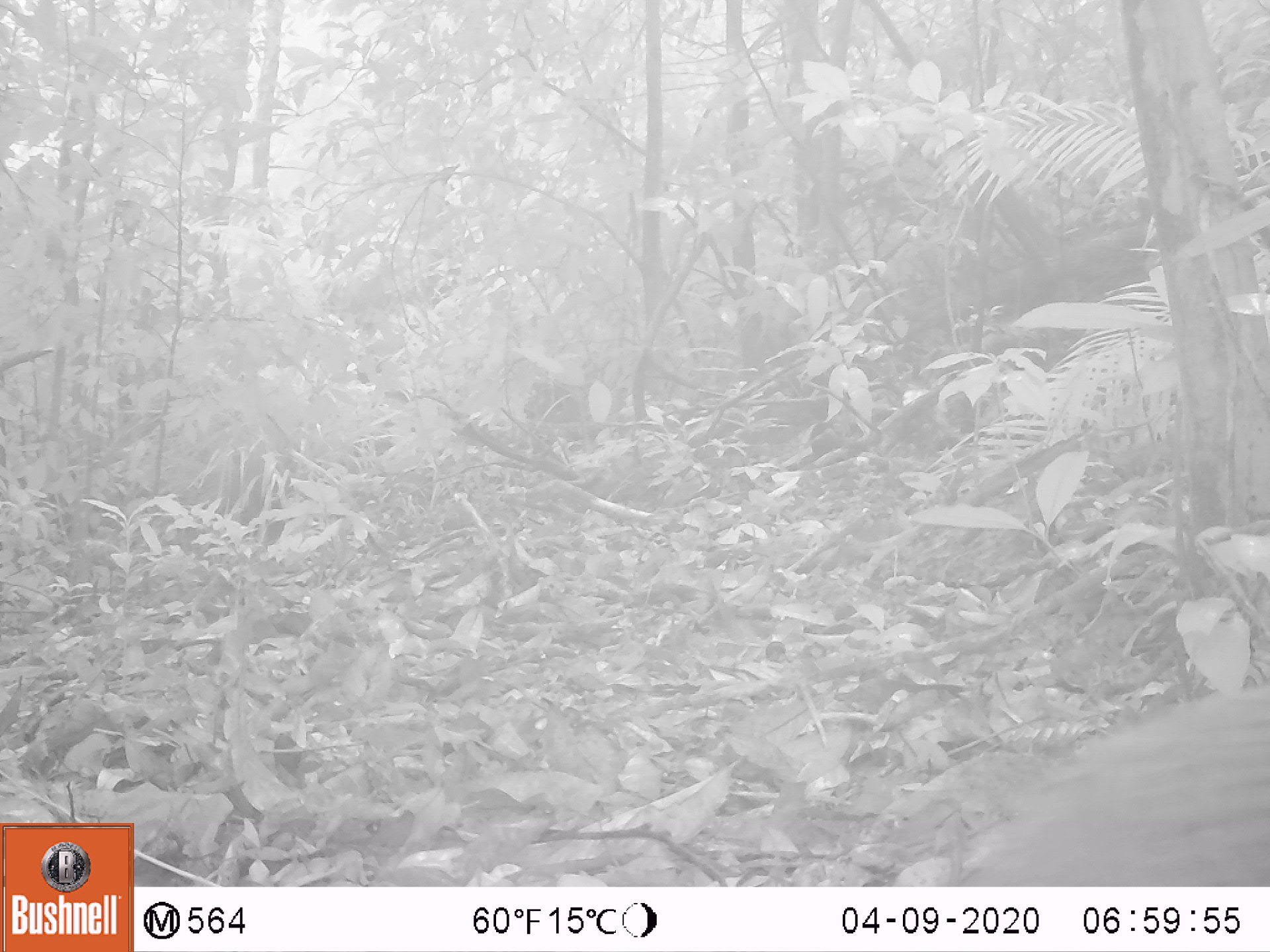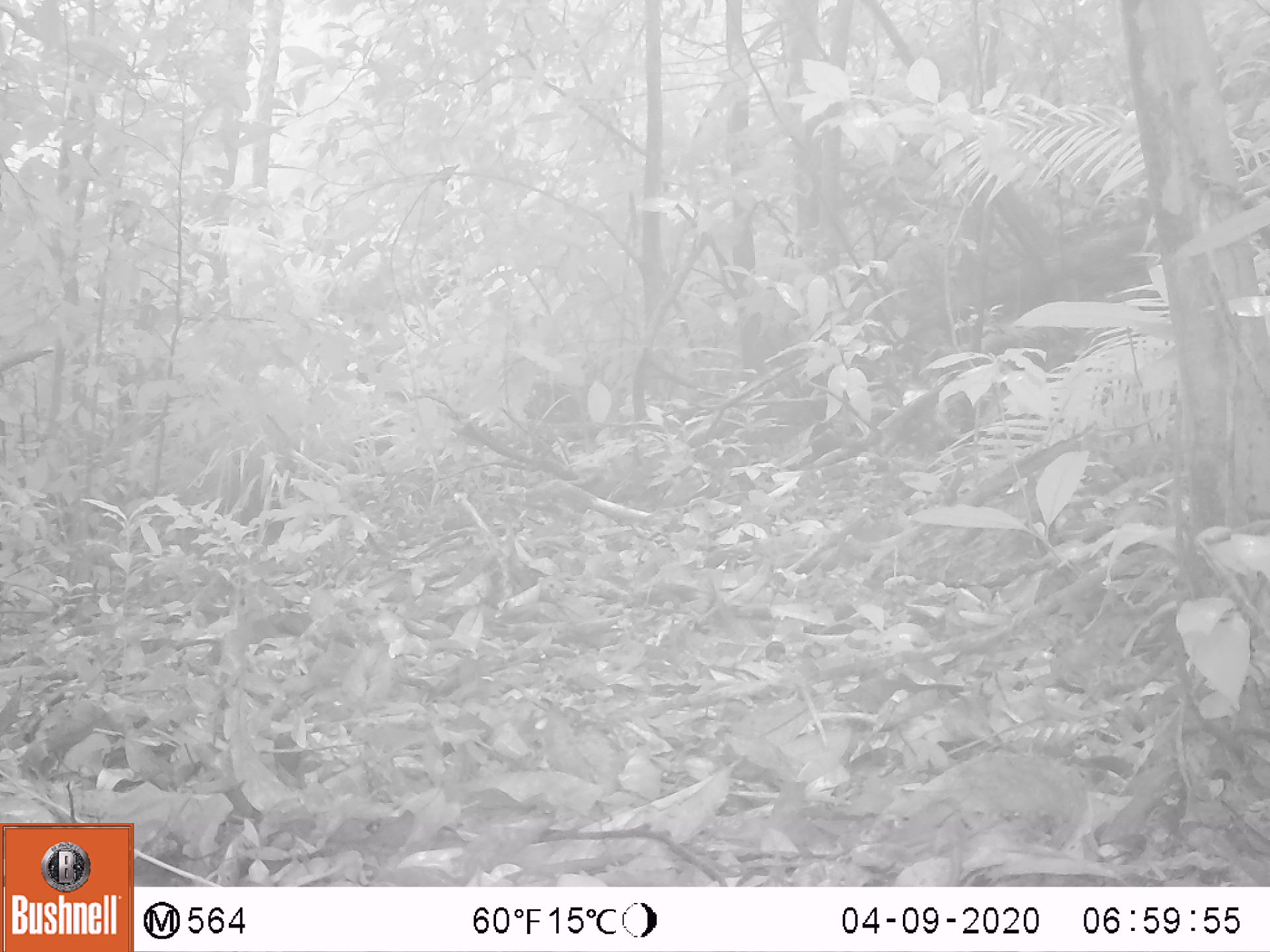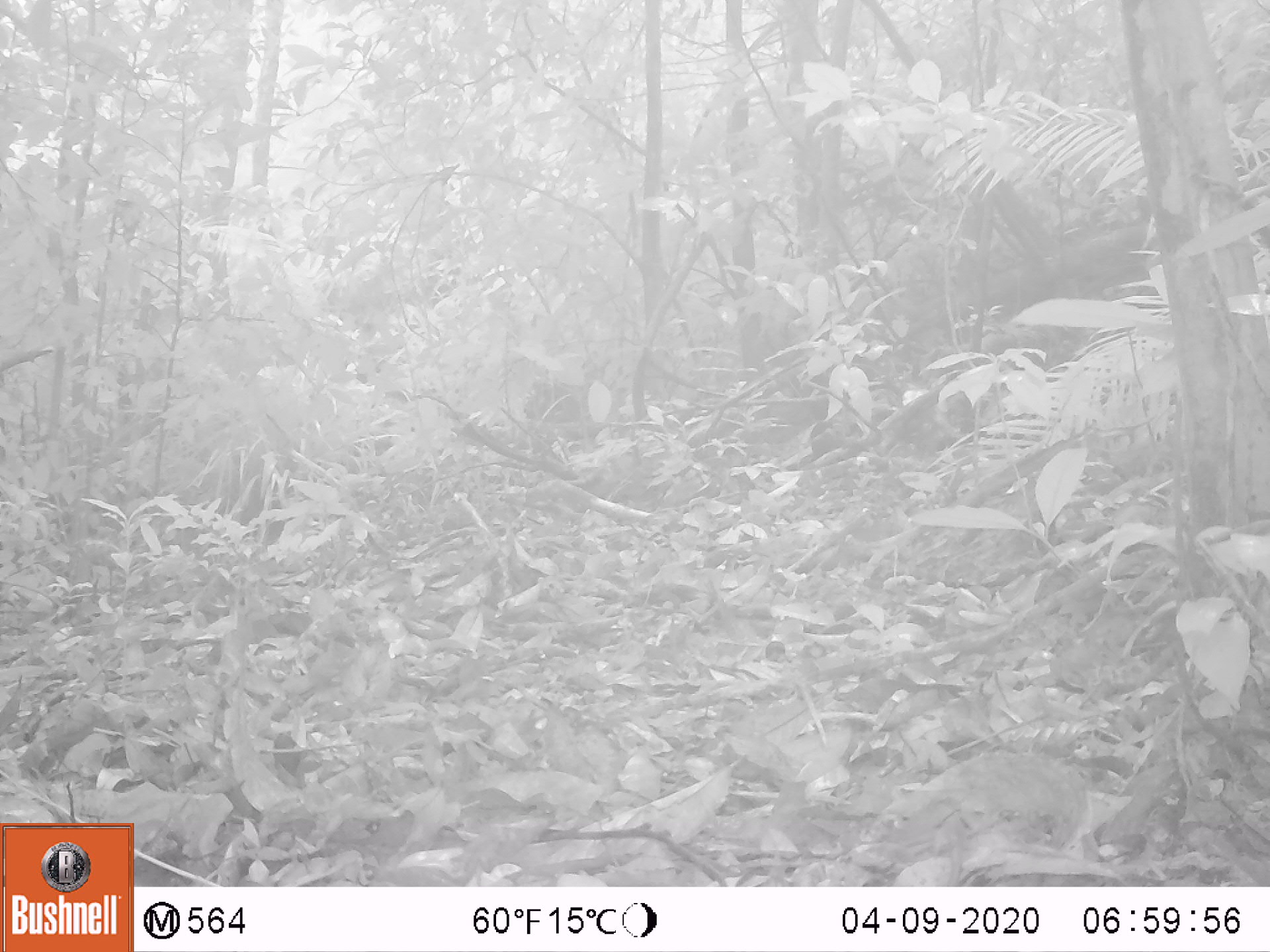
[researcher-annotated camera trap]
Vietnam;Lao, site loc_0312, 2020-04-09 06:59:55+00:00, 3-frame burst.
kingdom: Animalia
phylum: Chordata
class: Aves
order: Galliformes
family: Phasianidae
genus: Polyplectron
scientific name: Polyplectron bicalcaratum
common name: gray peacock-pheasant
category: grey peacock pheasant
Grey peacock pheasant (gray peacock-pheasant) (Polyplectron bicalcaratum). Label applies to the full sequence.